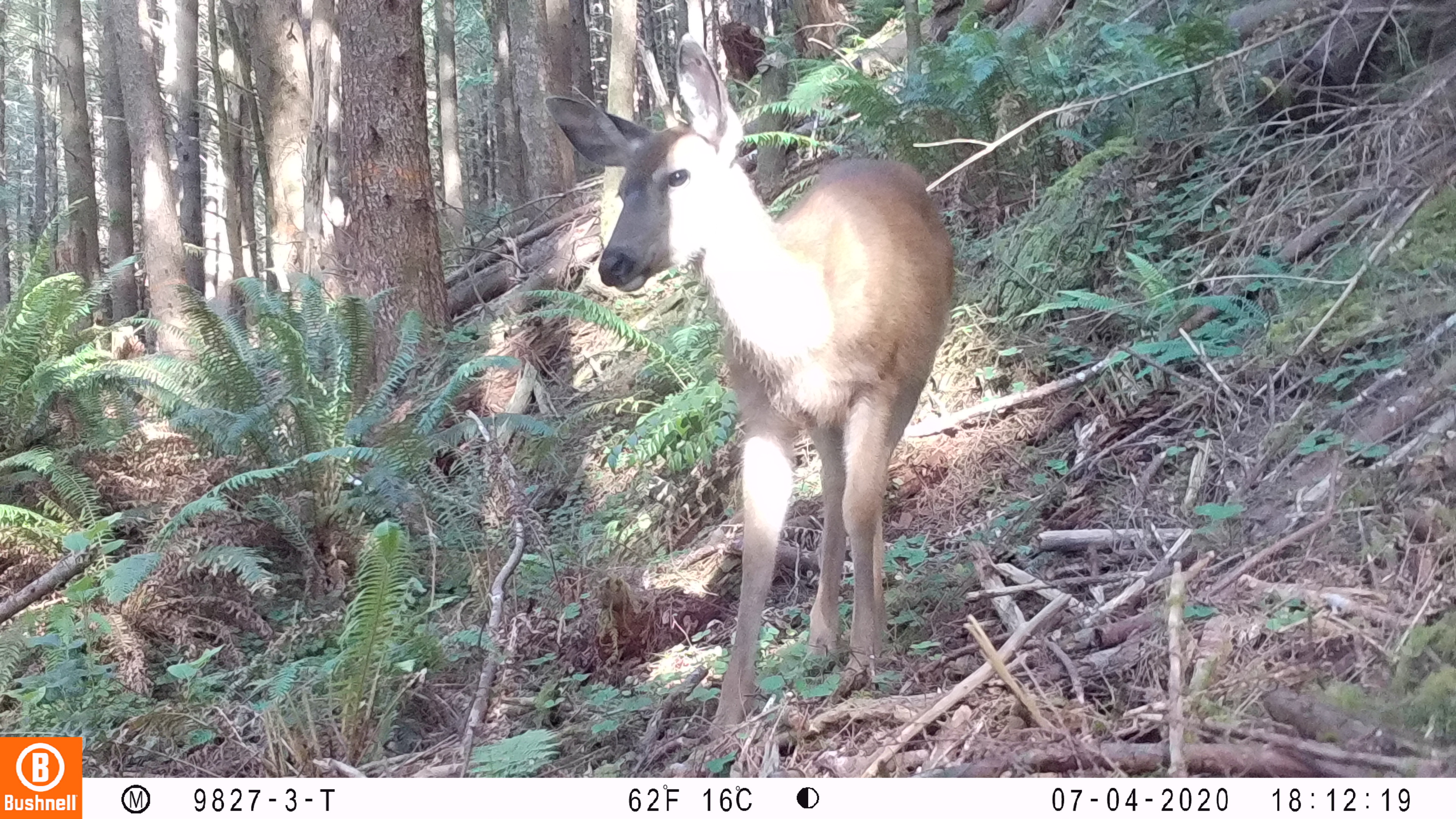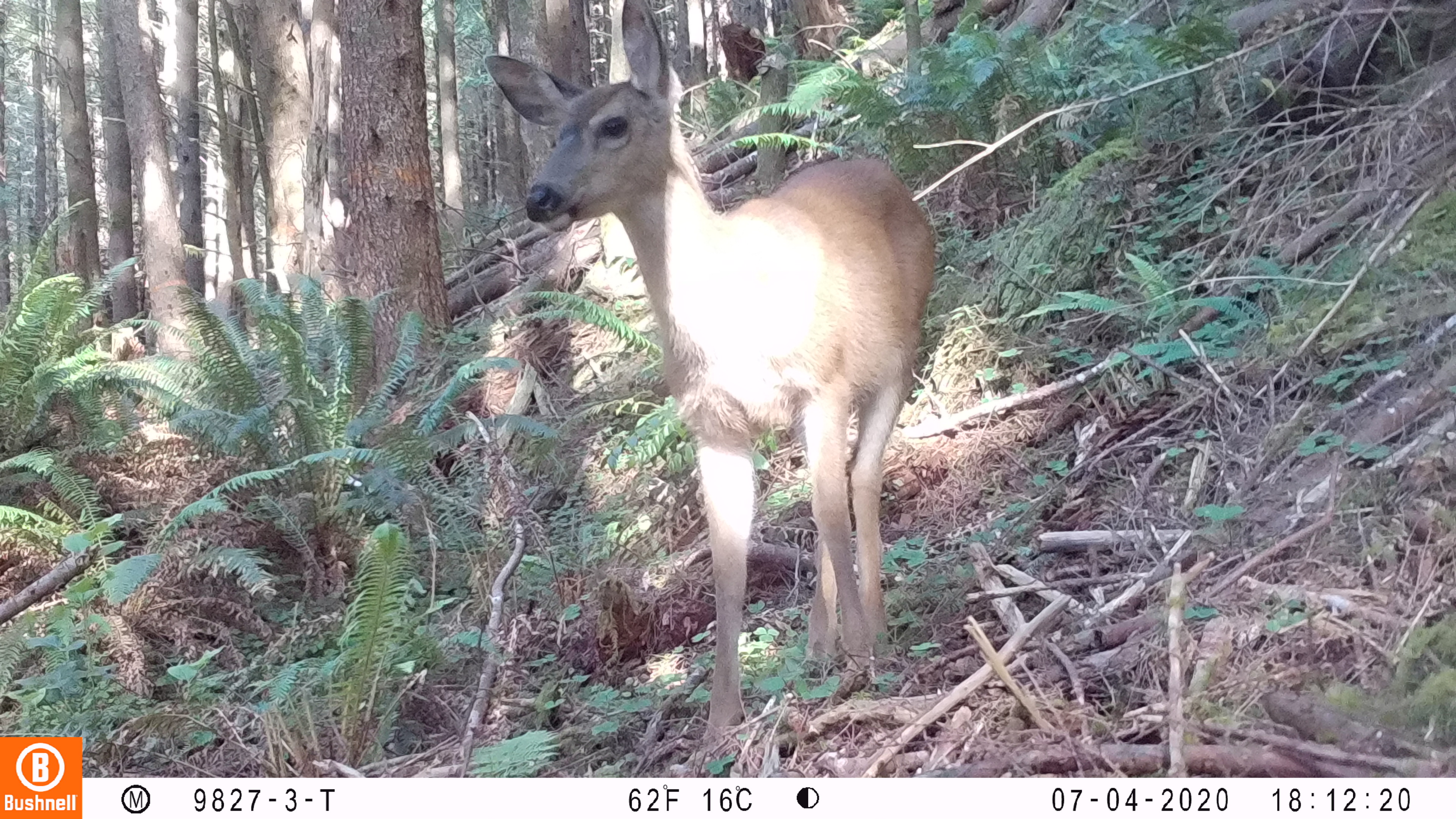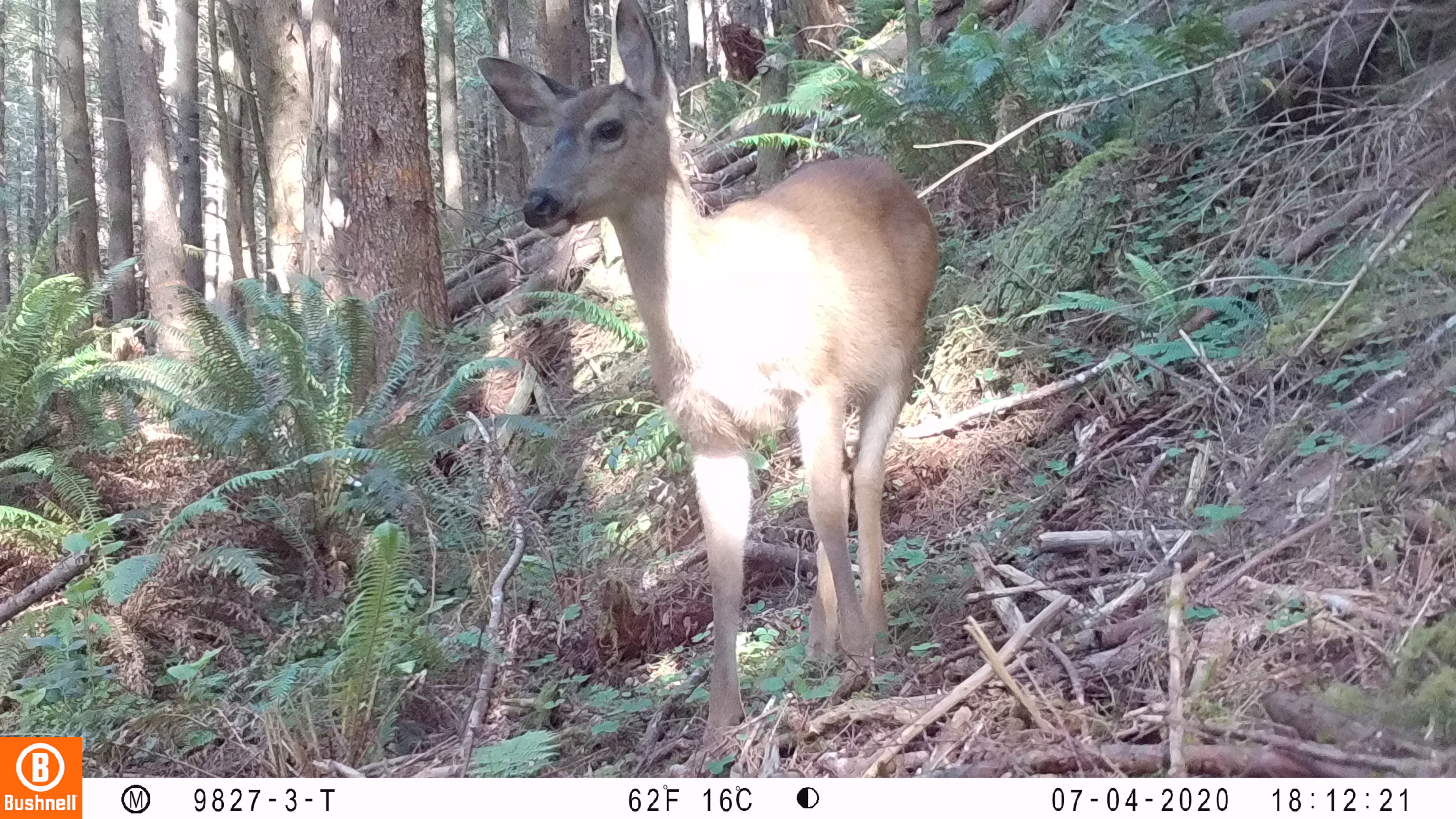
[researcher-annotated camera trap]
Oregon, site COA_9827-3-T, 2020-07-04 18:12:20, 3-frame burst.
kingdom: Animalia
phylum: Chordata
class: Mammalia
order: Artiodactyla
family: Cervidae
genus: Odocoileus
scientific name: Odocoileus hemionus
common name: black-tailed deer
Black-tailed deer (Odocoileus hemionus).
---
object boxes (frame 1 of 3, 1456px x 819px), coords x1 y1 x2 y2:
black-tailed deer: 526 34 965 754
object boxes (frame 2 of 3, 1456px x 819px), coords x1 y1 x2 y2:
black-tailed deer: 476 1 950 747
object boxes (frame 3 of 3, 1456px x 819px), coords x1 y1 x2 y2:
black-tailed deer: 469 0 946 754